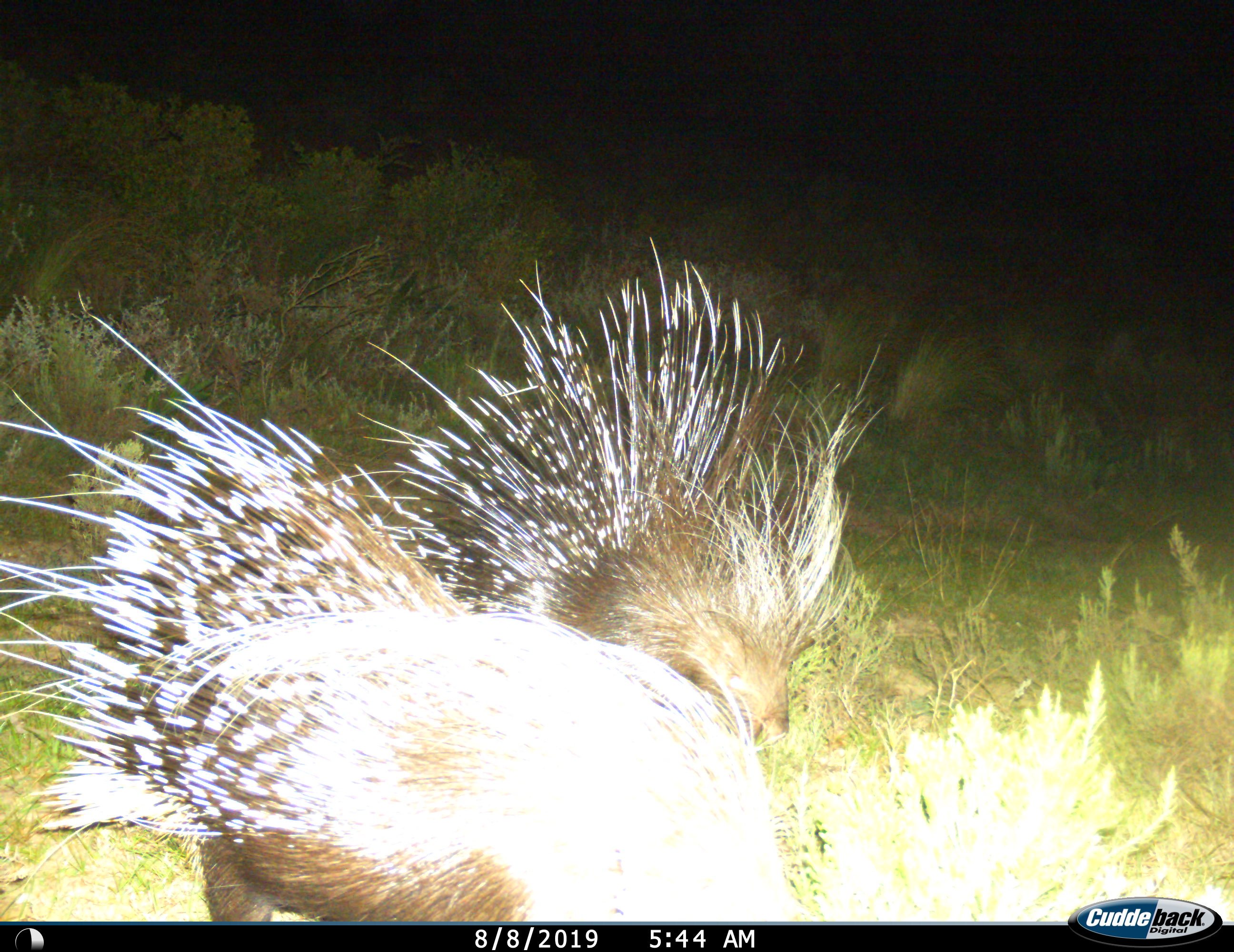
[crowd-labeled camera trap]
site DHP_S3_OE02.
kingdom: Animalia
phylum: Chordata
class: Mammalia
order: Rodentia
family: Hystricidae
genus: Hystrix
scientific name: Hystrix cristata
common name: crested porcupine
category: porcupine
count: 2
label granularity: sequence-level